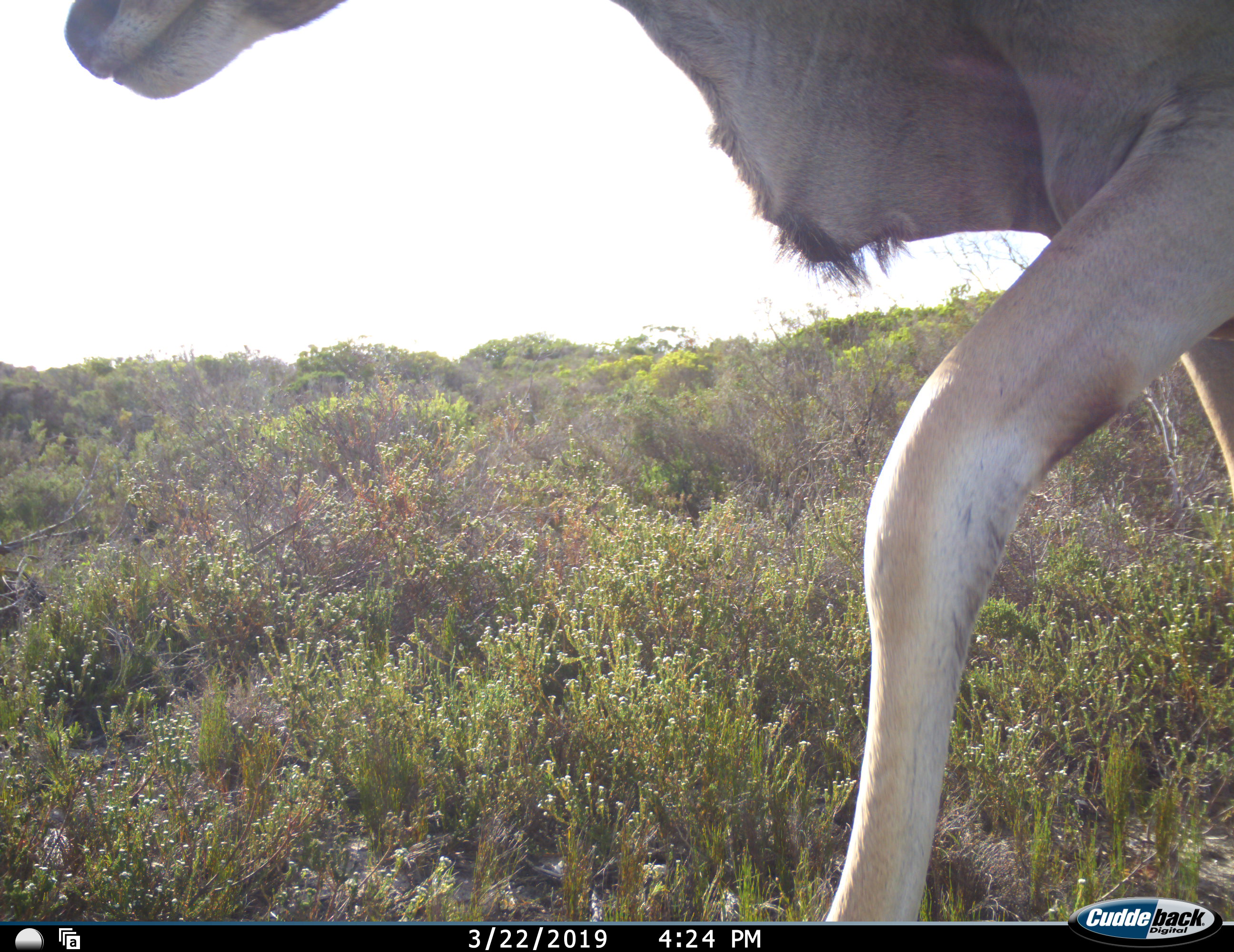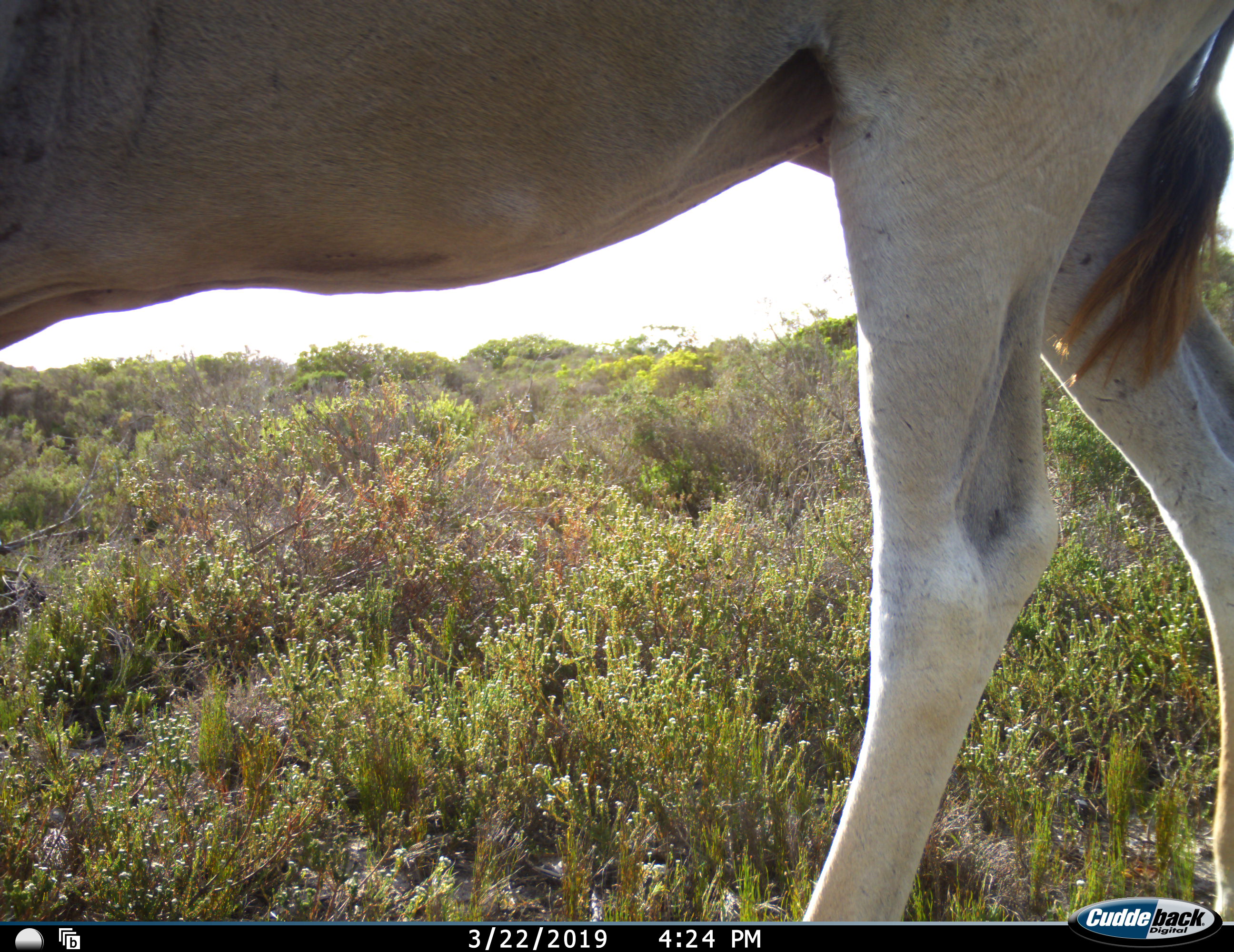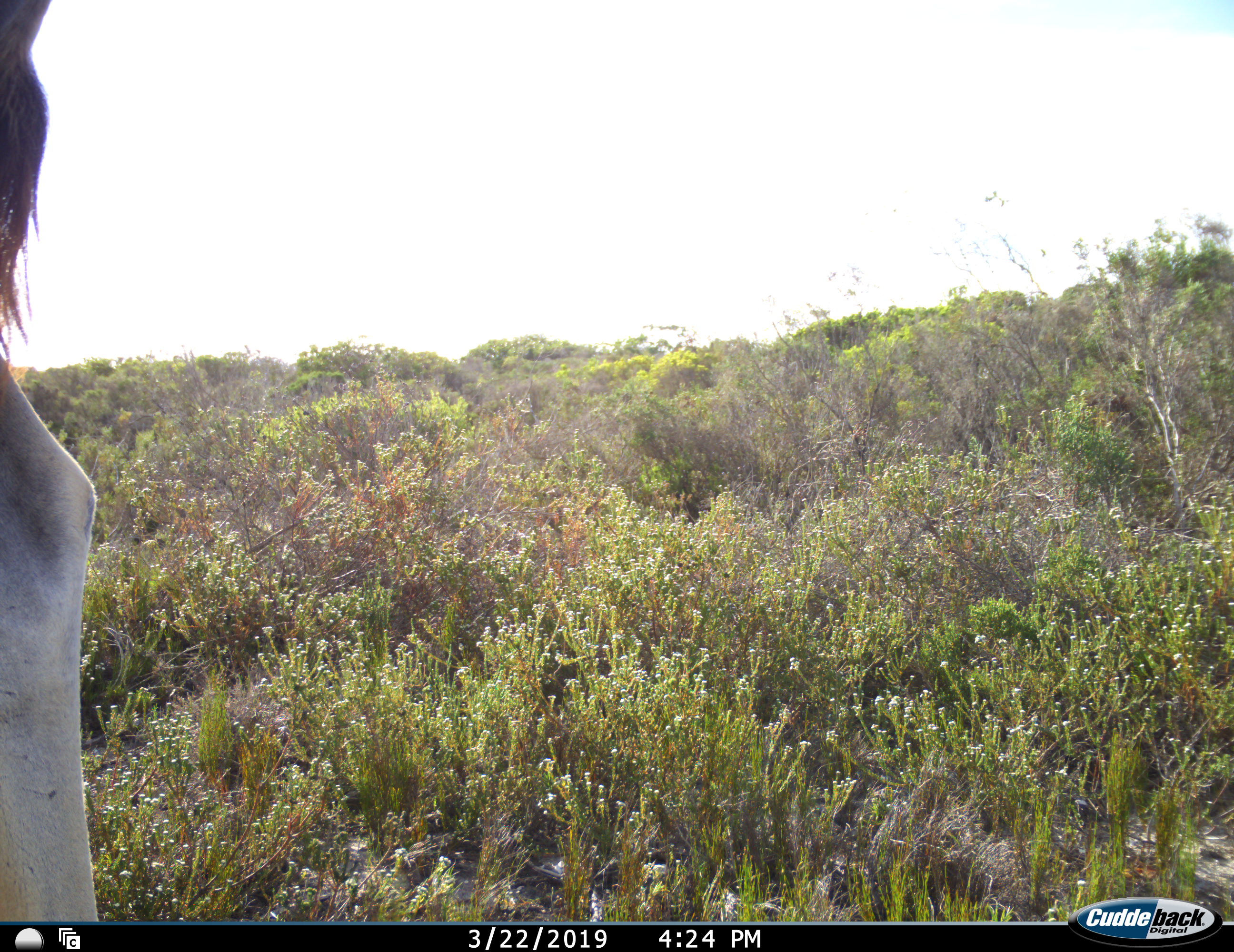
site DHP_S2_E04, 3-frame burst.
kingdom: Animalia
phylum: Chordata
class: Mammalia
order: Artiodactyla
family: Bovidae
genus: Tragelaphus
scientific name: Tragelaphus oryx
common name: eland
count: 1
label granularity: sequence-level